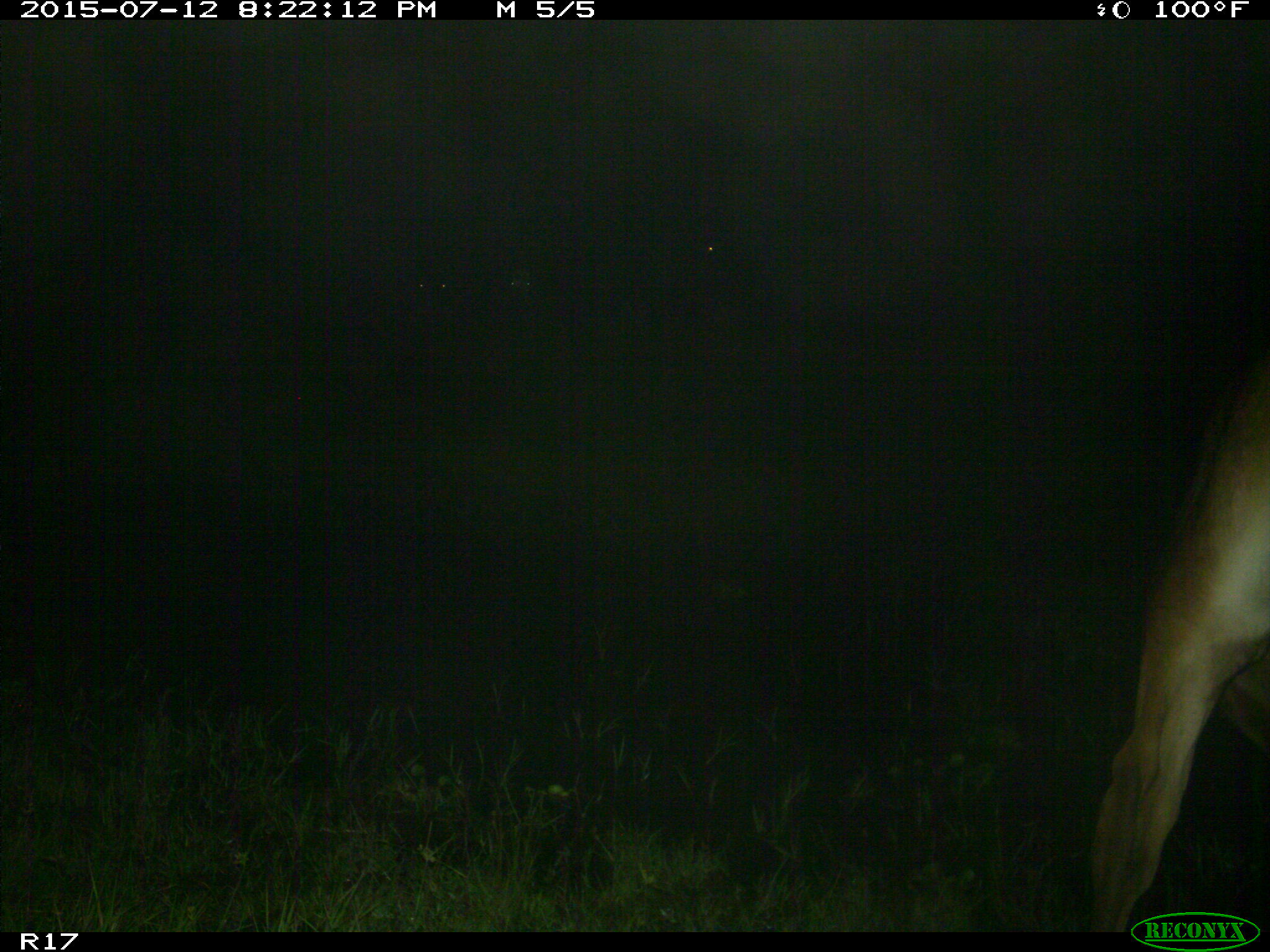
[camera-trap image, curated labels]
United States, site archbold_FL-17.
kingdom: Animalia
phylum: Chordata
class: Mammalia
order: Artiodactyla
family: Bovidae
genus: Bos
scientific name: Bos taurus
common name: domestic cow